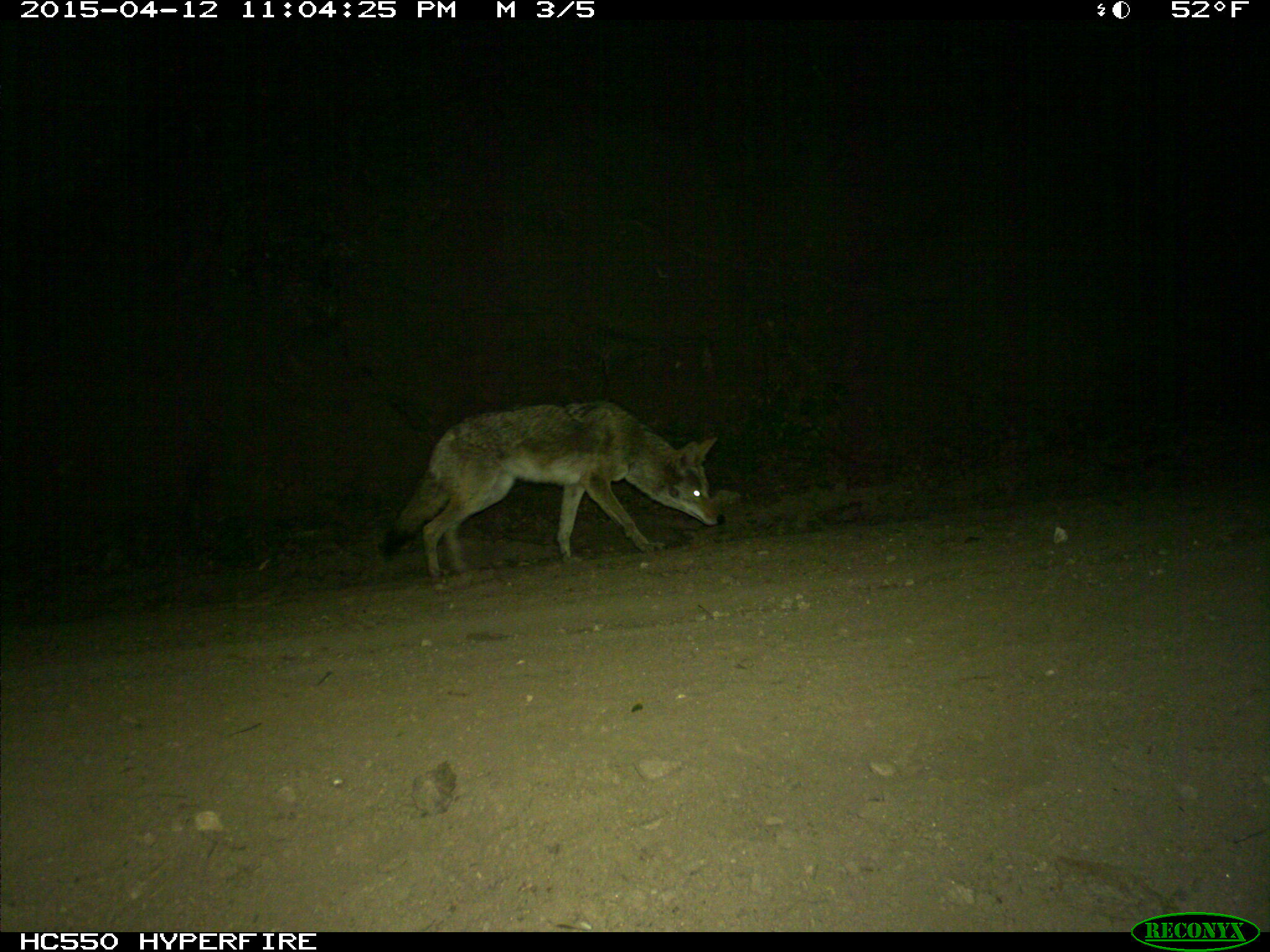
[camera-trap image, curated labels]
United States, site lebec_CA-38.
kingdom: Animalia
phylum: Chordata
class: Mammalia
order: Carnivora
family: Canidae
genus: Canis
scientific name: Canis latrans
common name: coyote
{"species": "Canis latrans (coyote)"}